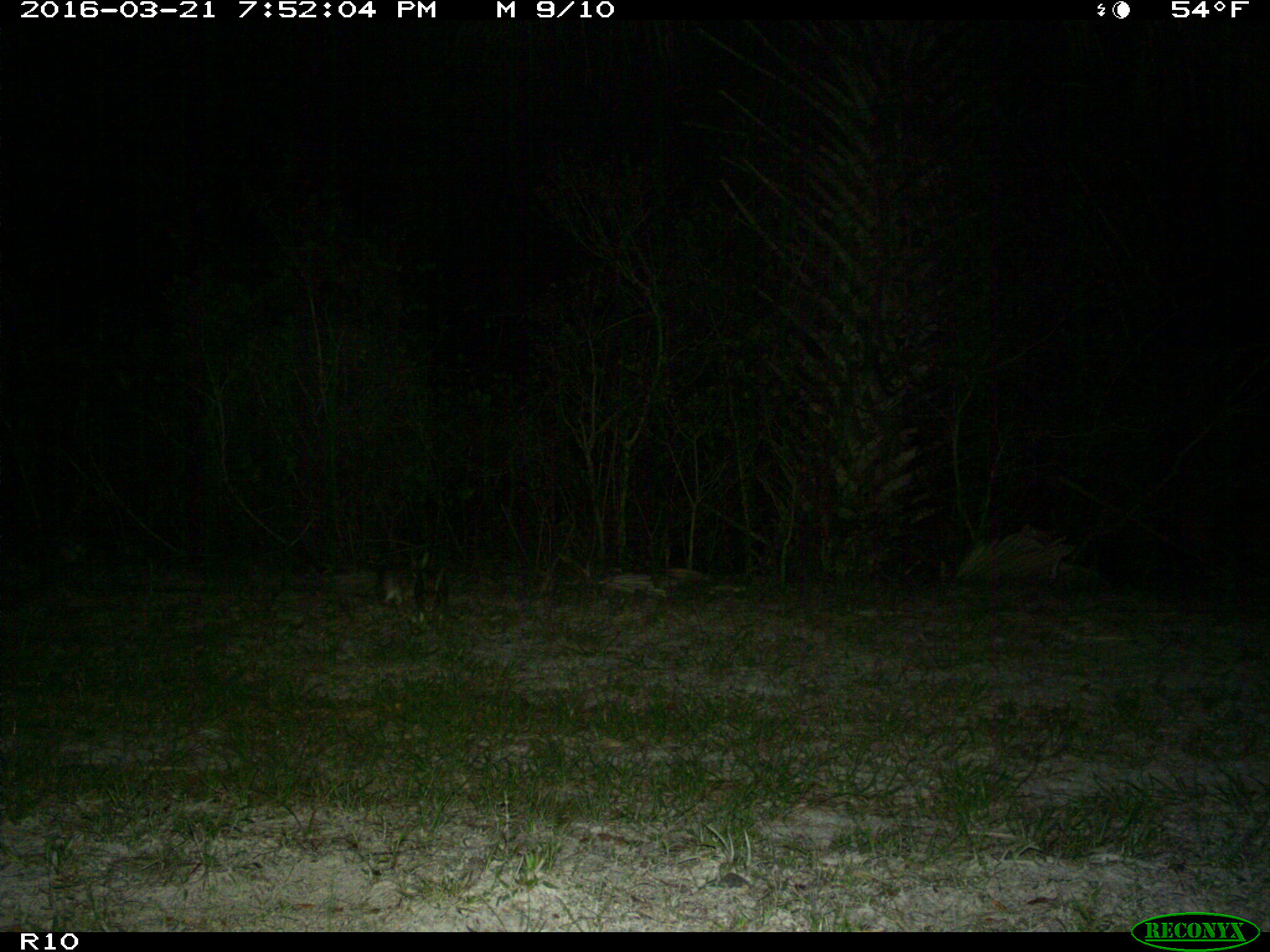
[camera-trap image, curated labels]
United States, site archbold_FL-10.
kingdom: Animalia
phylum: Chordata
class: Mammalia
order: Lagomorpha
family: Leporidae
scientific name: Leporidae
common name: rabbits and hares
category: unidentified rabbit